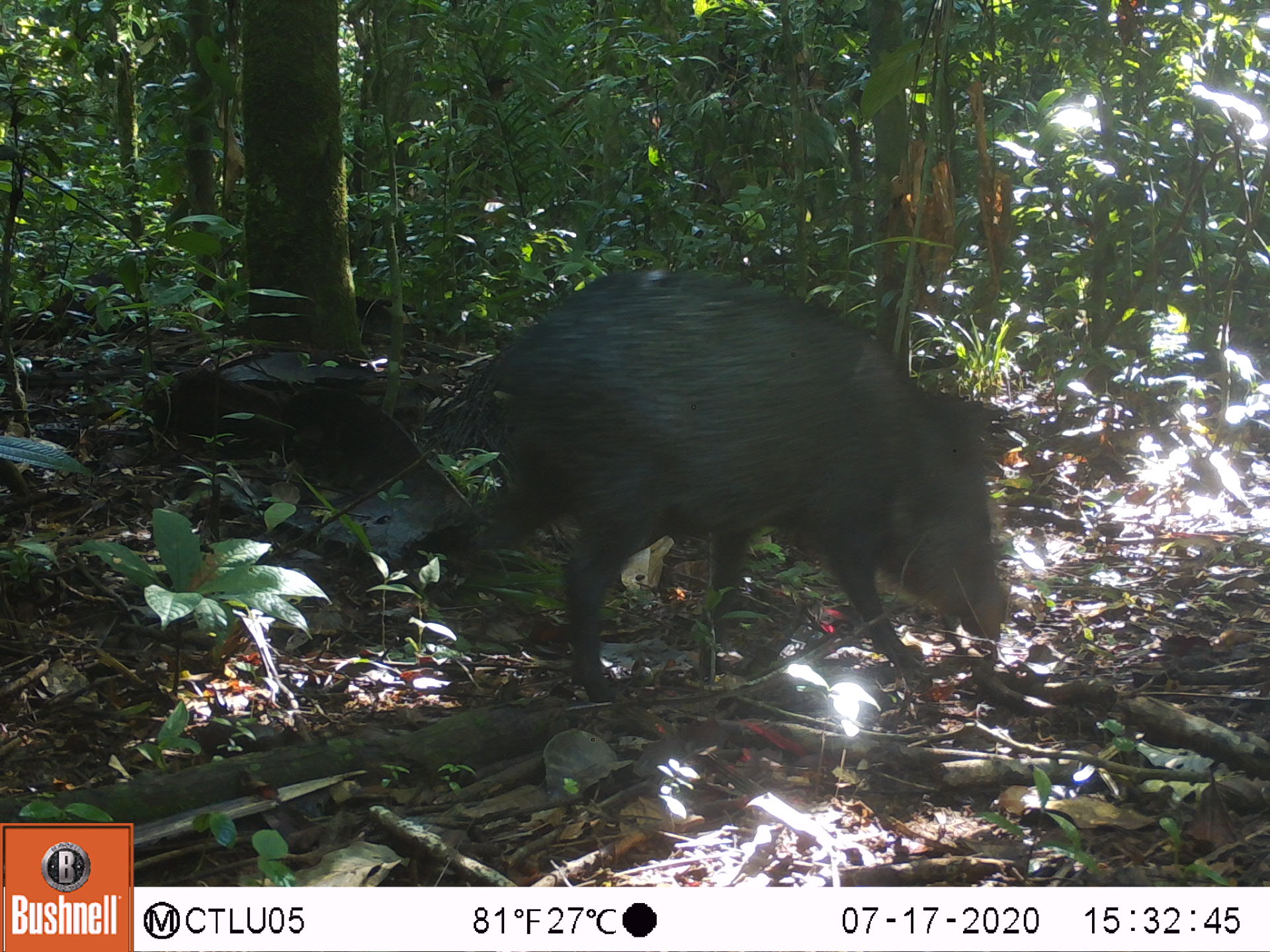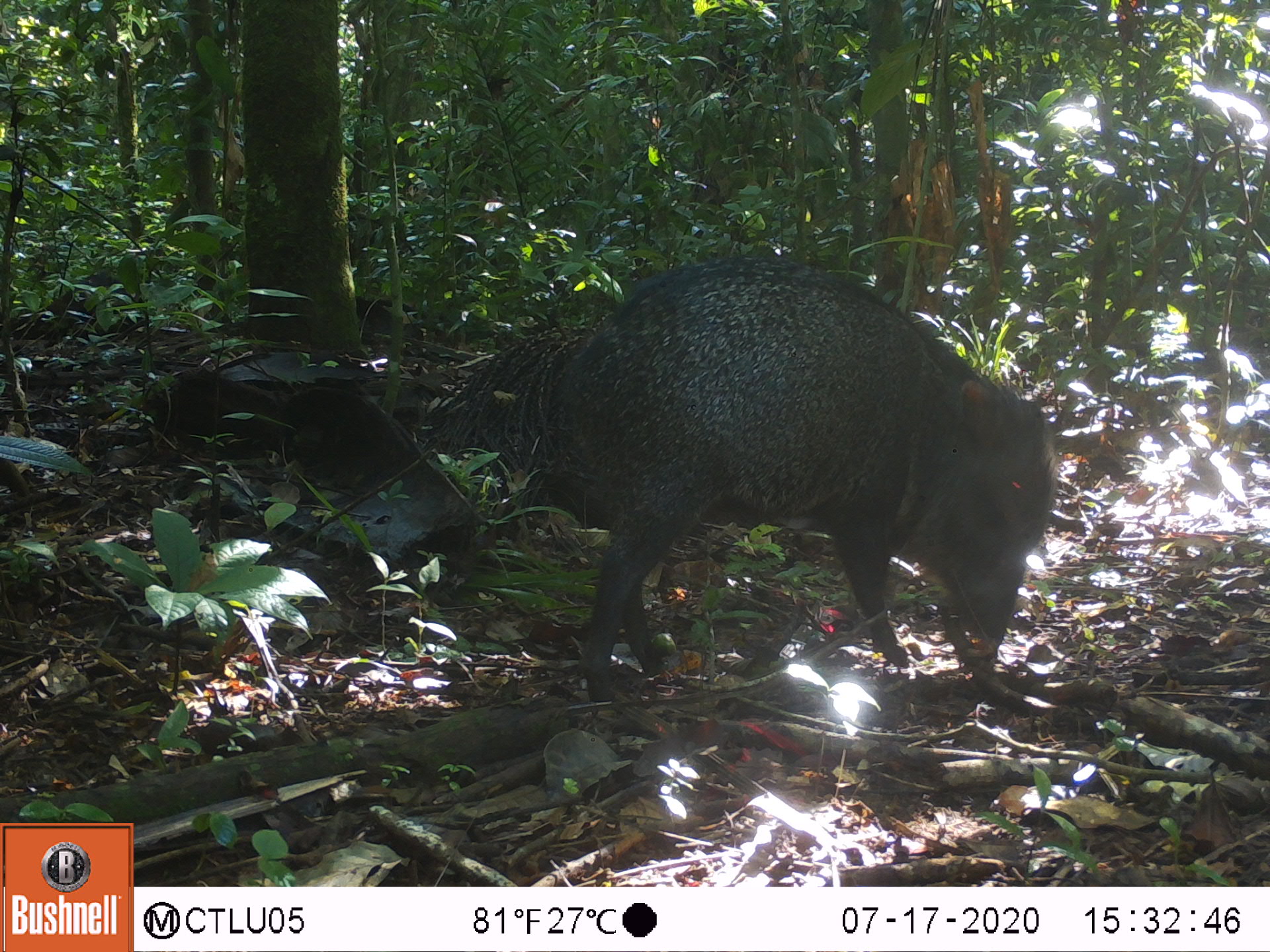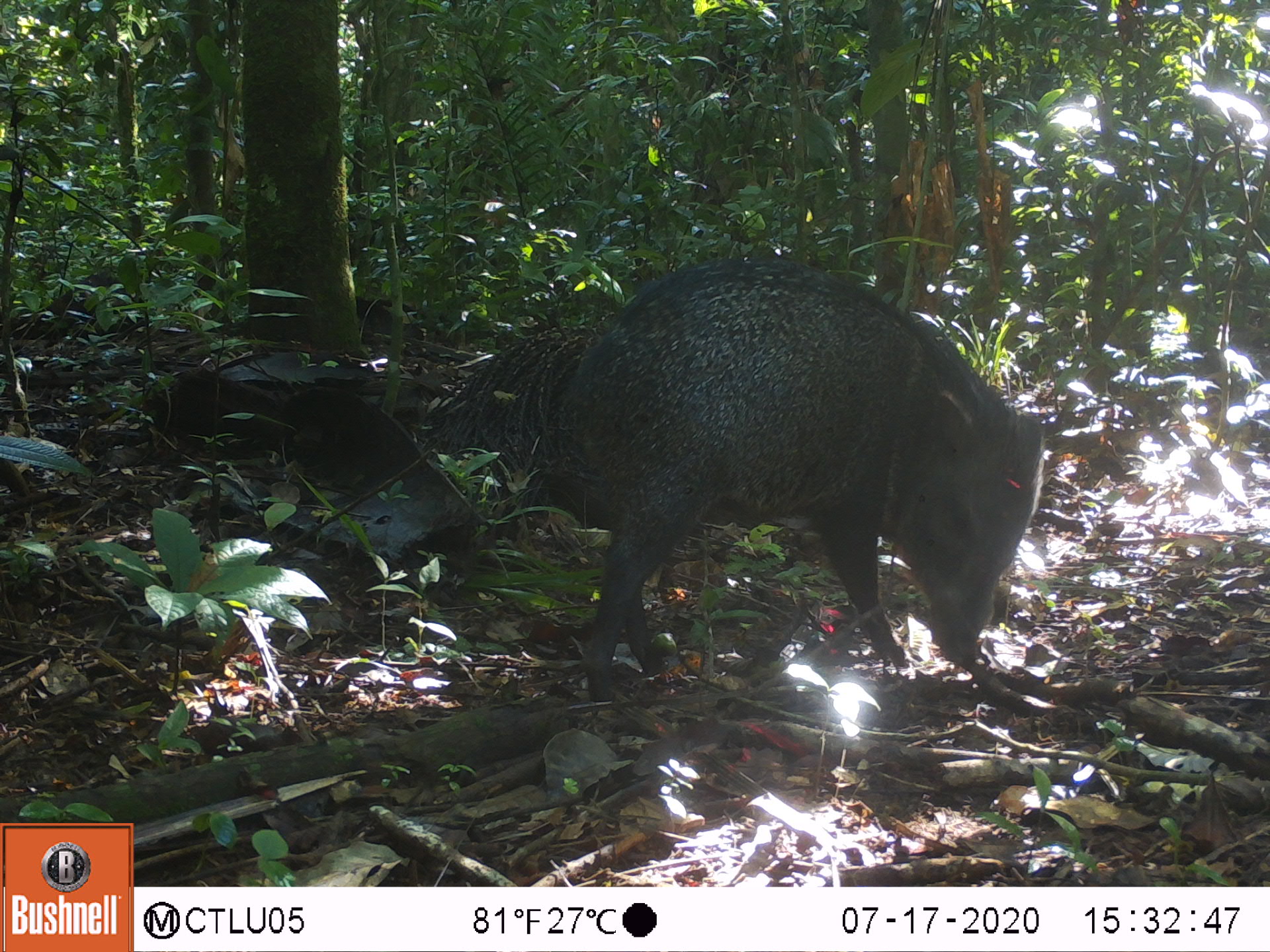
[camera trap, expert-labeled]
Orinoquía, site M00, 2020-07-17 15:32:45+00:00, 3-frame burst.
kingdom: Animalia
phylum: Chordata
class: Mammalia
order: Artiodactyla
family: Tayassuidae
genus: Pecari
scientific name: Pecari tajacu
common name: collared peccary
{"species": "collared peccary (Pecari tajacu)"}